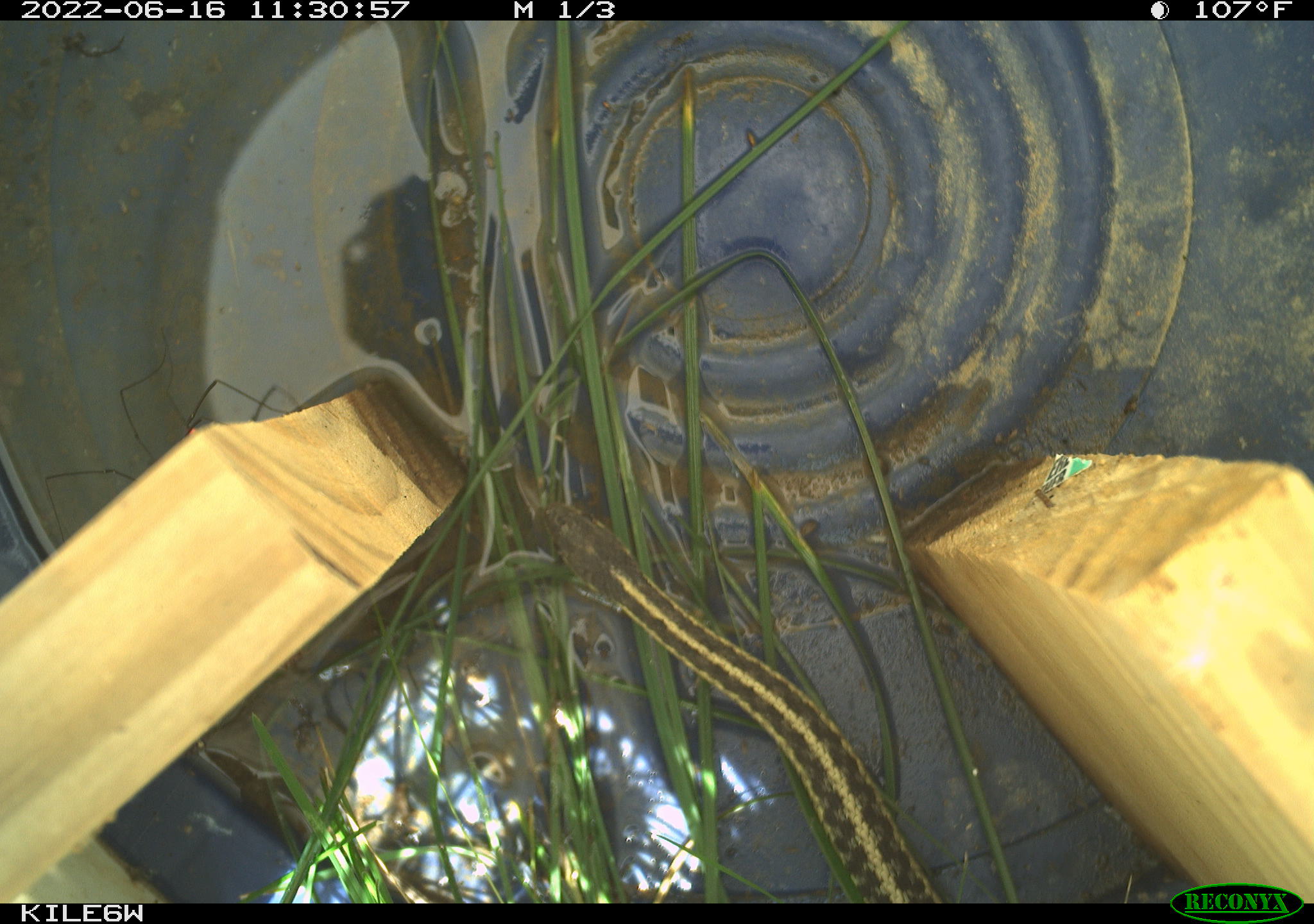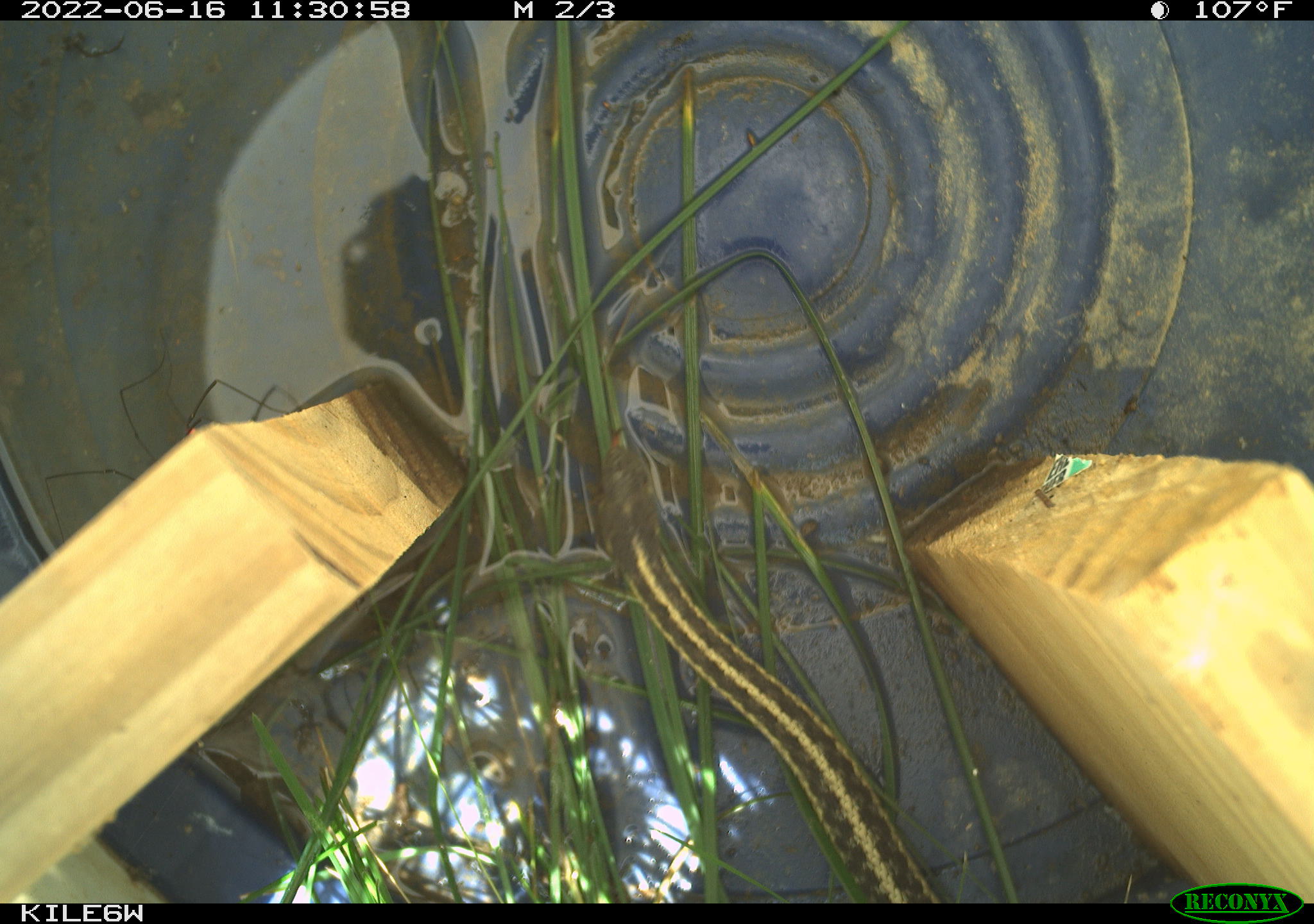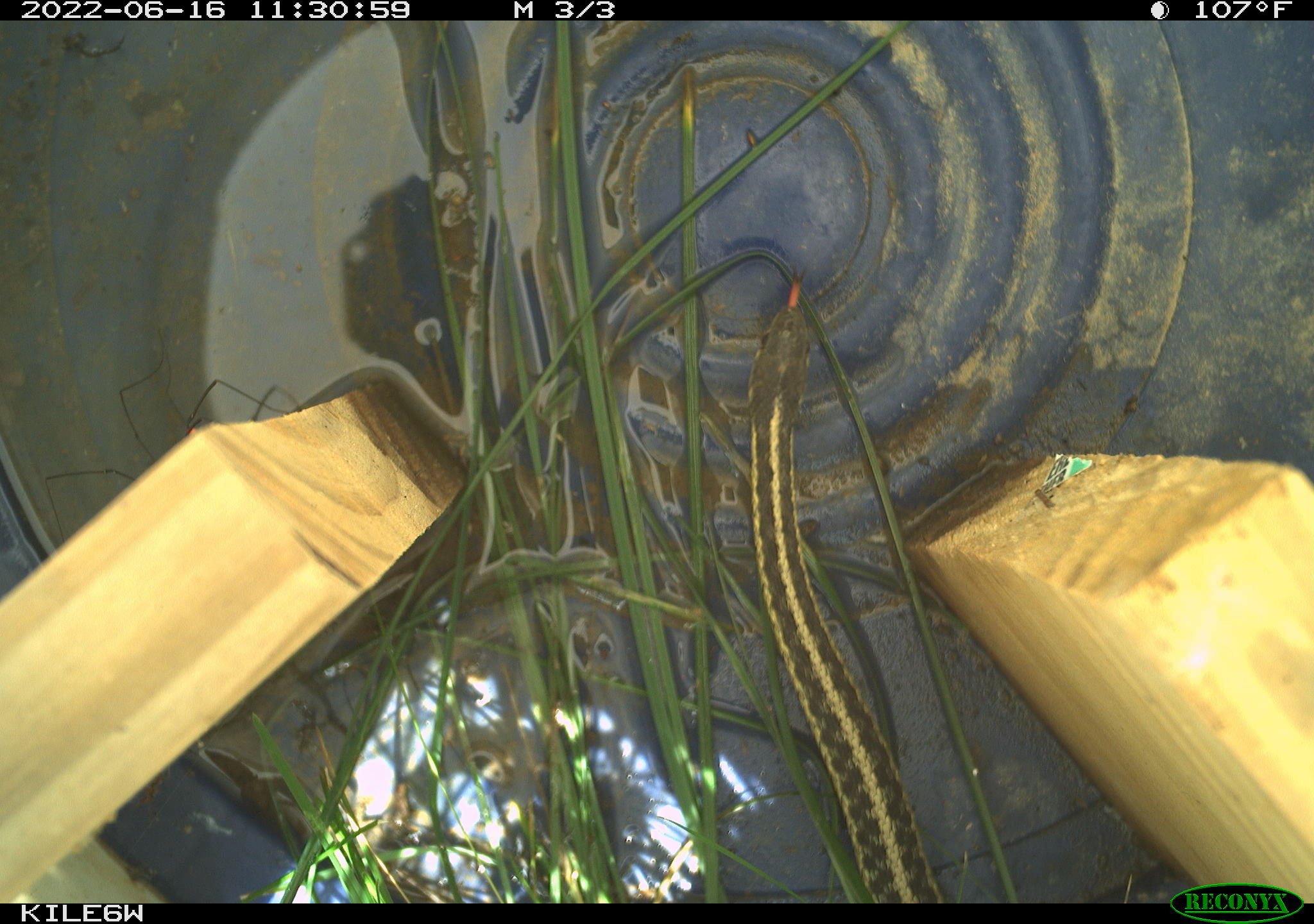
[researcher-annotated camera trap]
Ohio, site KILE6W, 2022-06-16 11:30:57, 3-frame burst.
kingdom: Animalia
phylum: Chordata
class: Reptilia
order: Squamata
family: Colubridae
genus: Thamnophis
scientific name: Thamnophis sirtalis sirtalis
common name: eastern gartersnake